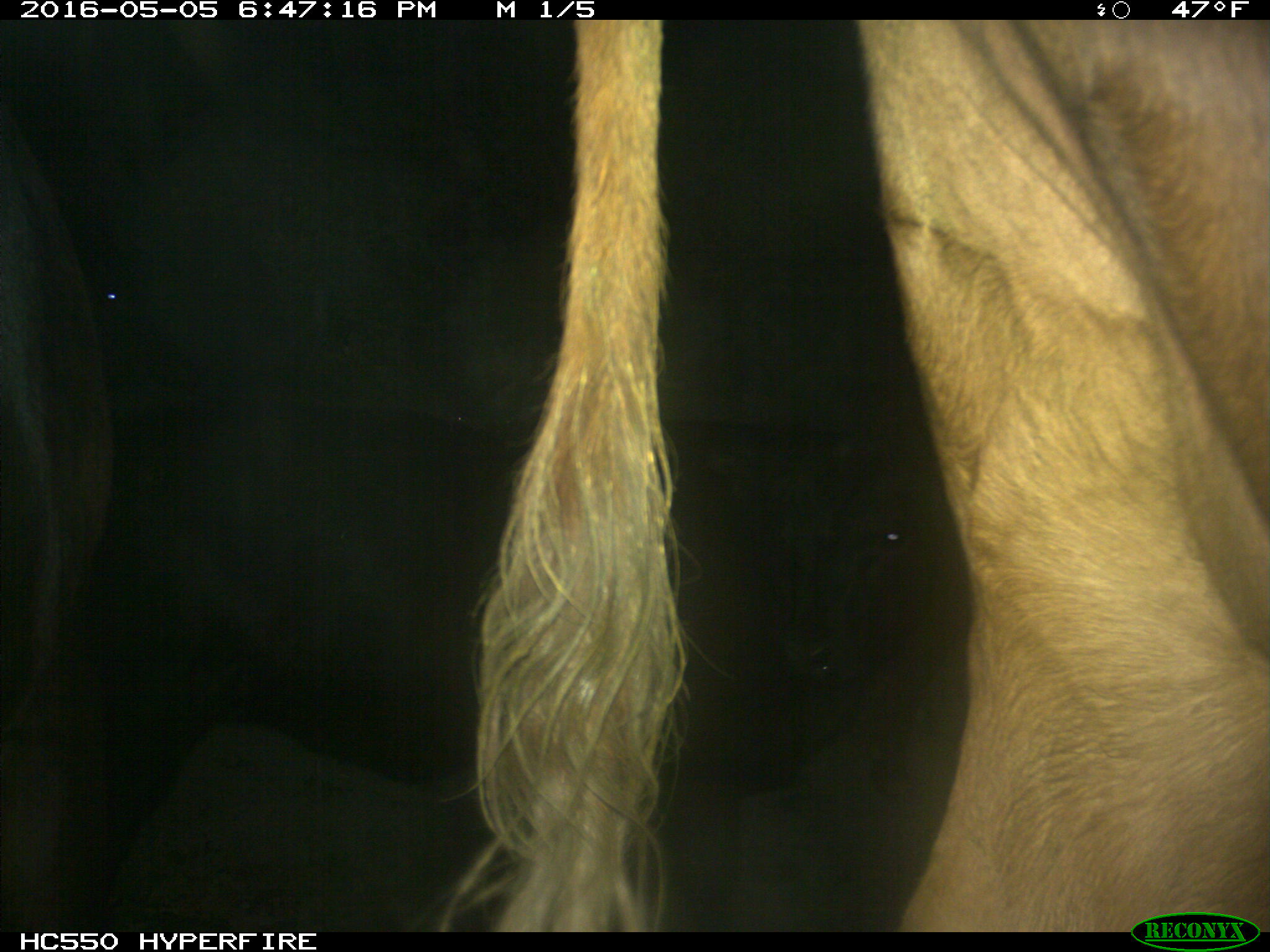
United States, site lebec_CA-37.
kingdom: Animalia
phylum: Chordata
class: Mammalia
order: Artiodactyla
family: Bovidae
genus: Bos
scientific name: Bos taurus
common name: domestic cow